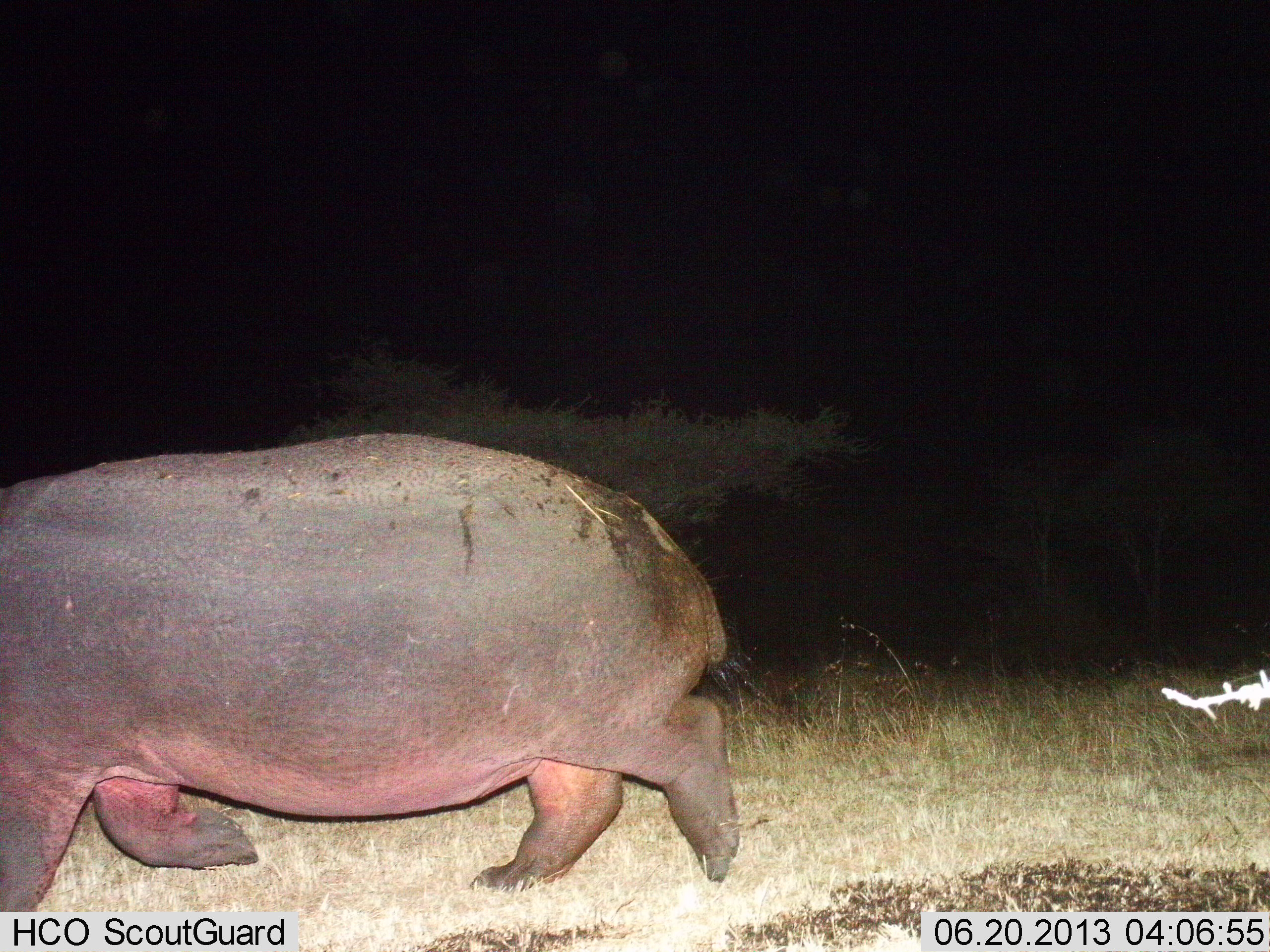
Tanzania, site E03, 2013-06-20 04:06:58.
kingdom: Animalia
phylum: Chordata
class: Mammalia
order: Artiodactyla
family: Hippopotamidae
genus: Hippopotamus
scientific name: Hippopotamus amphibius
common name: hippopotamus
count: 1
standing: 3%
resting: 0%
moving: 97%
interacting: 0%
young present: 0%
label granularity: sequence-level